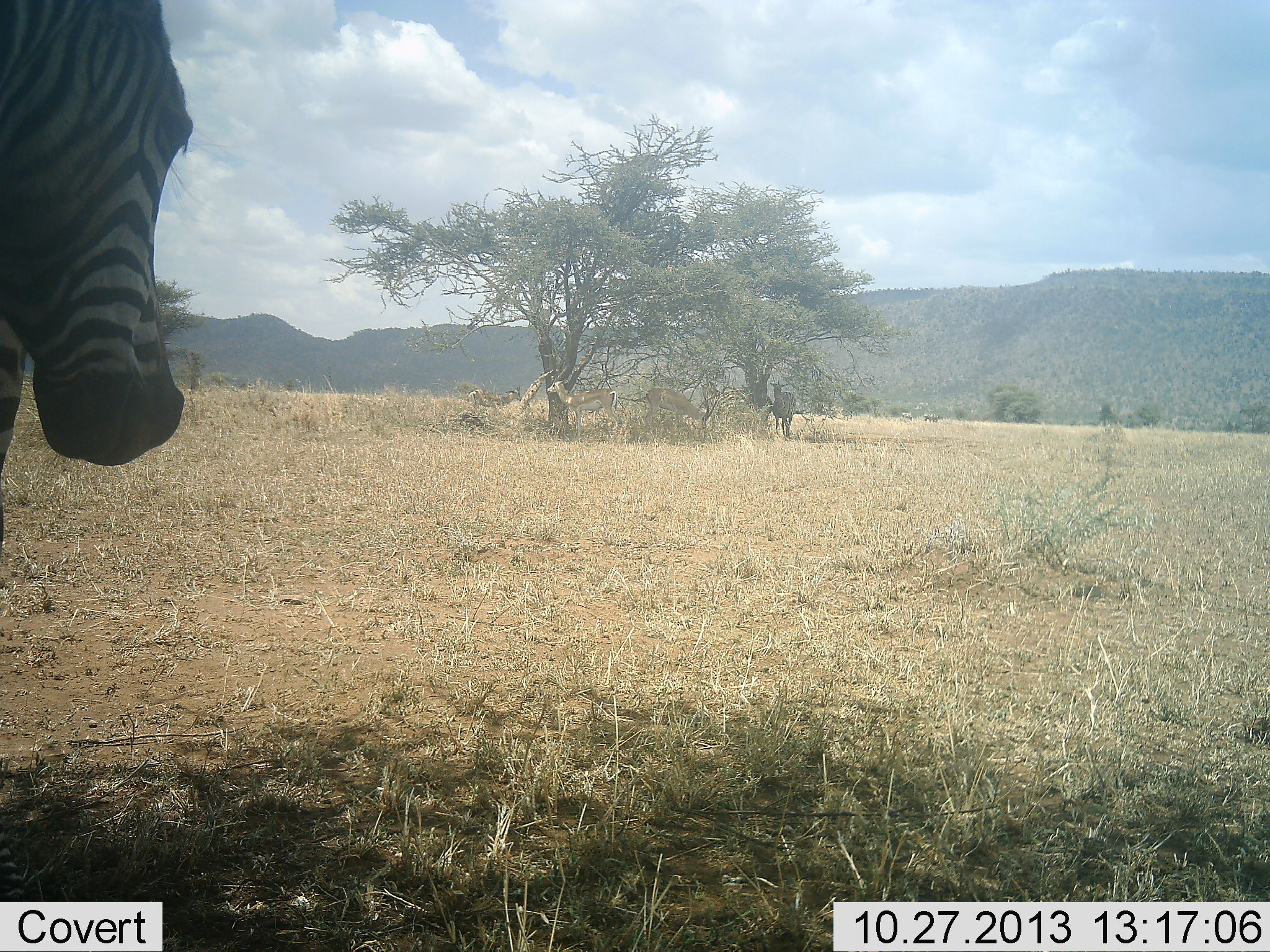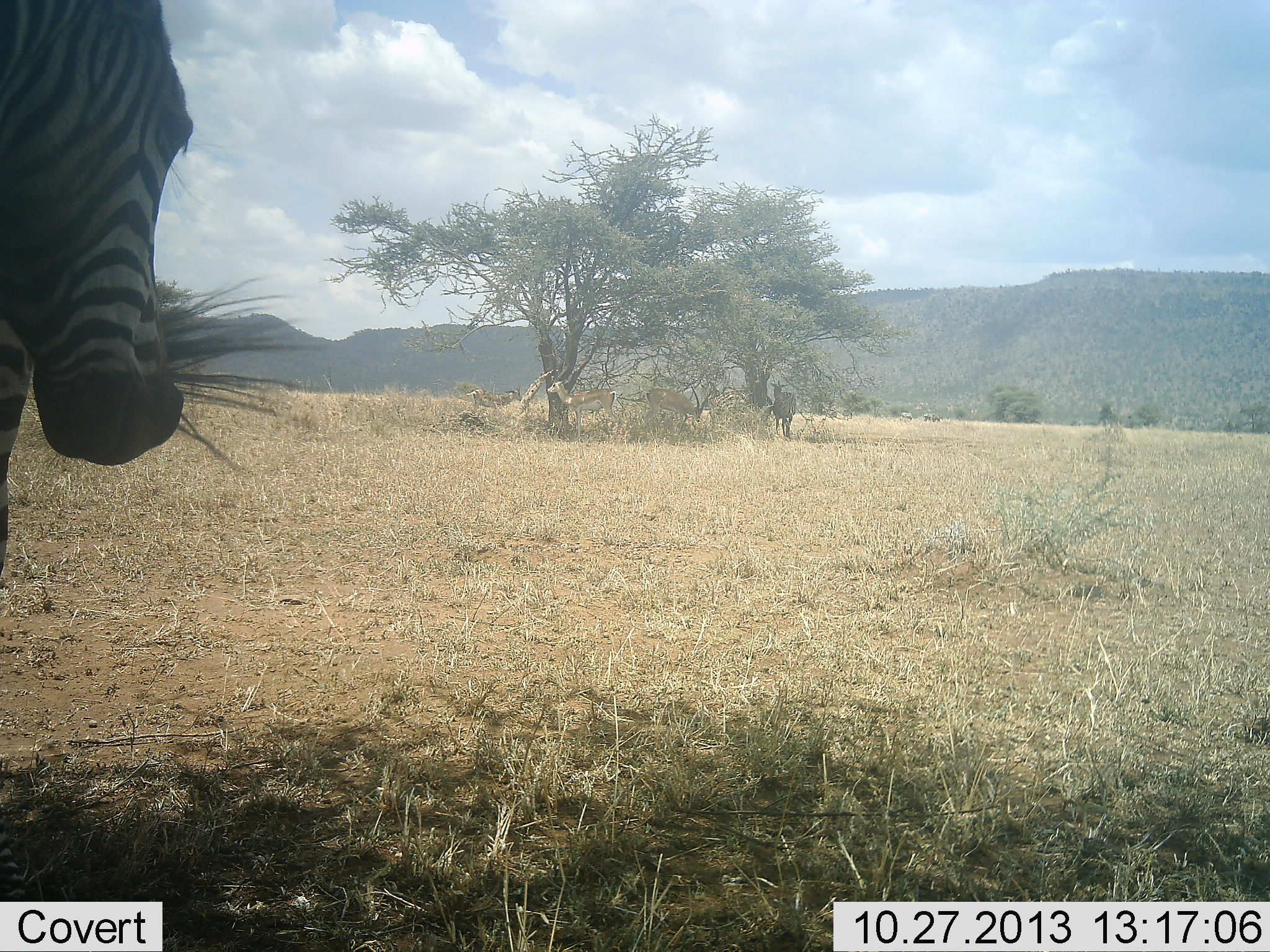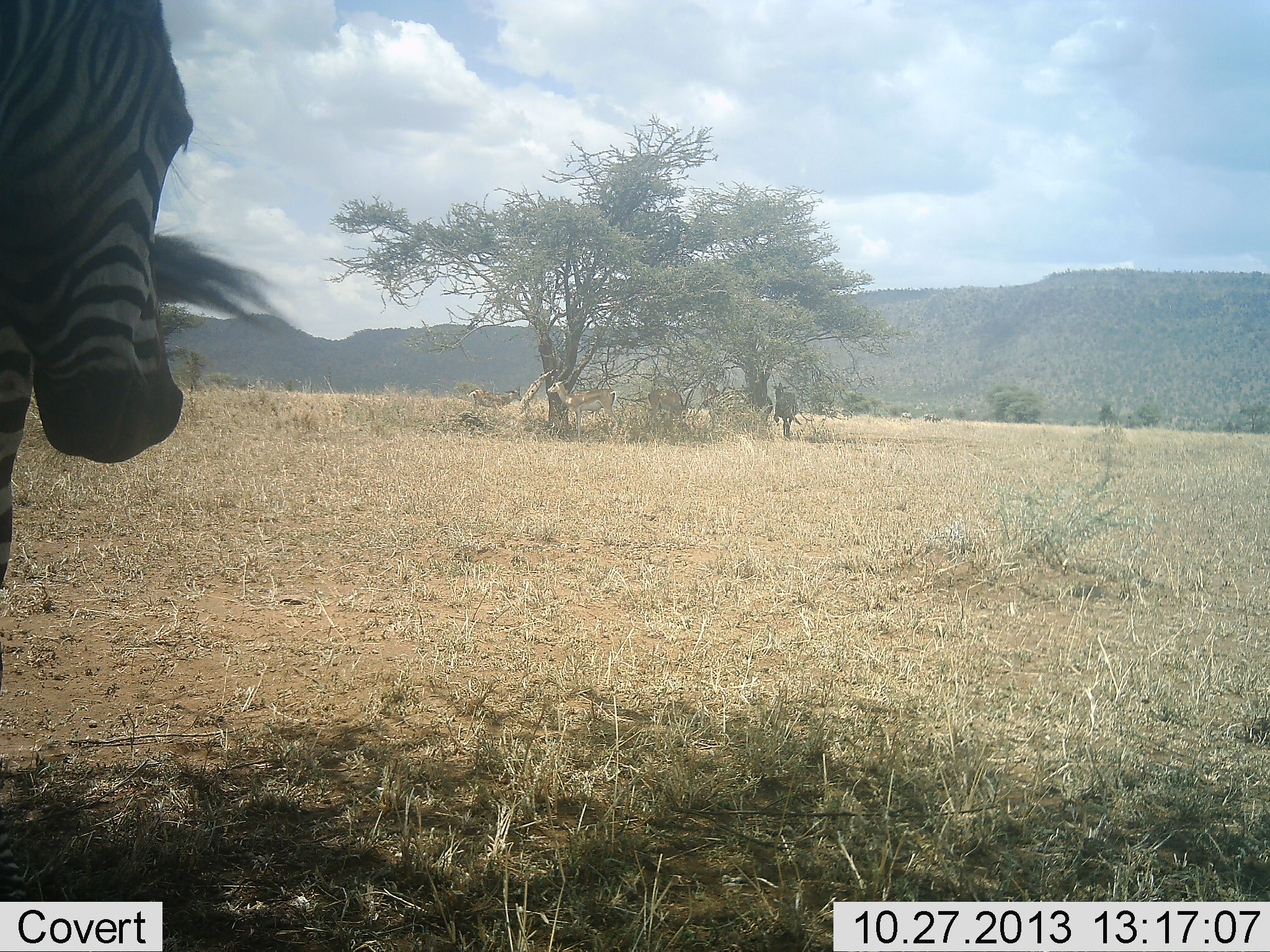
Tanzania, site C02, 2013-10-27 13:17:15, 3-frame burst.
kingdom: Animalia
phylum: Chordata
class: Mammalia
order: Artiodactyla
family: Bovidae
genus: Nanger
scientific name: Nanger granti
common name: grant's gazelle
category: gazellegrants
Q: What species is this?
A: Gazellegrants (grant's gazelle) (Nanger granti).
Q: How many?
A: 3.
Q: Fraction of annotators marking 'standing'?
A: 75%.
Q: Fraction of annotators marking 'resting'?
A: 0%.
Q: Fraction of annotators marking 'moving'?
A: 6%.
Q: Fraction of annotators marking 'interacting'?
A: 0%.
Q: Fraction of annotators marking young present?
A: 0%.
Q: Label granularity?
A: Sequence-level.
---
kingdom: Animalia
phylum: Chordata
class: Mammalia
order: Perissodactyla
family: Equidae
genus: Equus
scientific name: Equus quagga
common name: plains zebra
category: zebra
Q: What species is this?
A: Zebra (plains zebra) (Equus quagga).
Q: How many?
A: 2.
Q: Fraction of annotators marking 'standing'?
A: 91%.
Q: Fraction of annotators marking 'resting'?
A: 4%.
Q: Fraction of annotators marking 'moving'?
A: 7%.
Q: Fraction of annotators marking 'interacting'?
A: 6%.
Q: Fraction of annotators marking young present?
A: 0%.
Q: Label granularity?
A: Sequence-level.